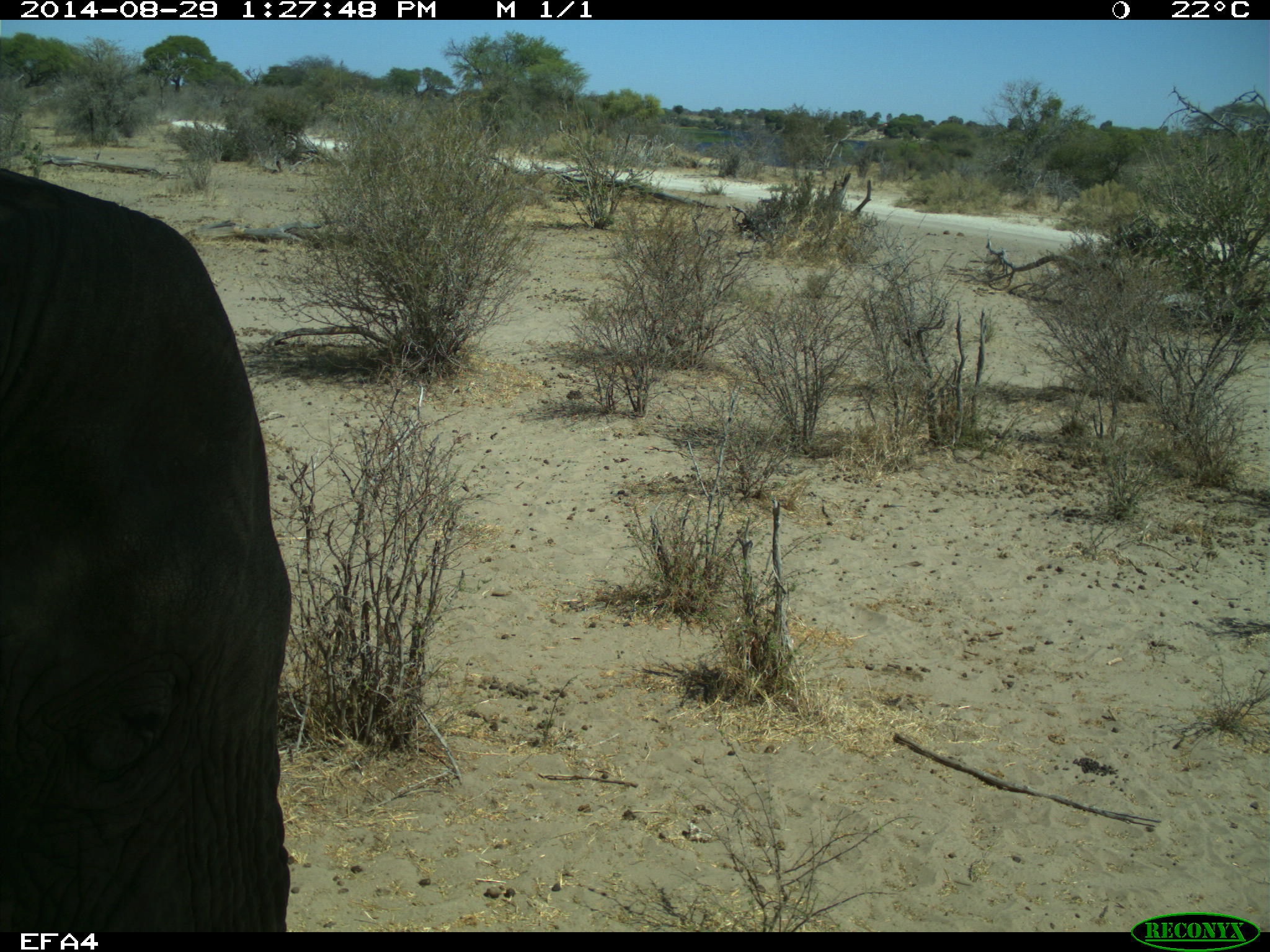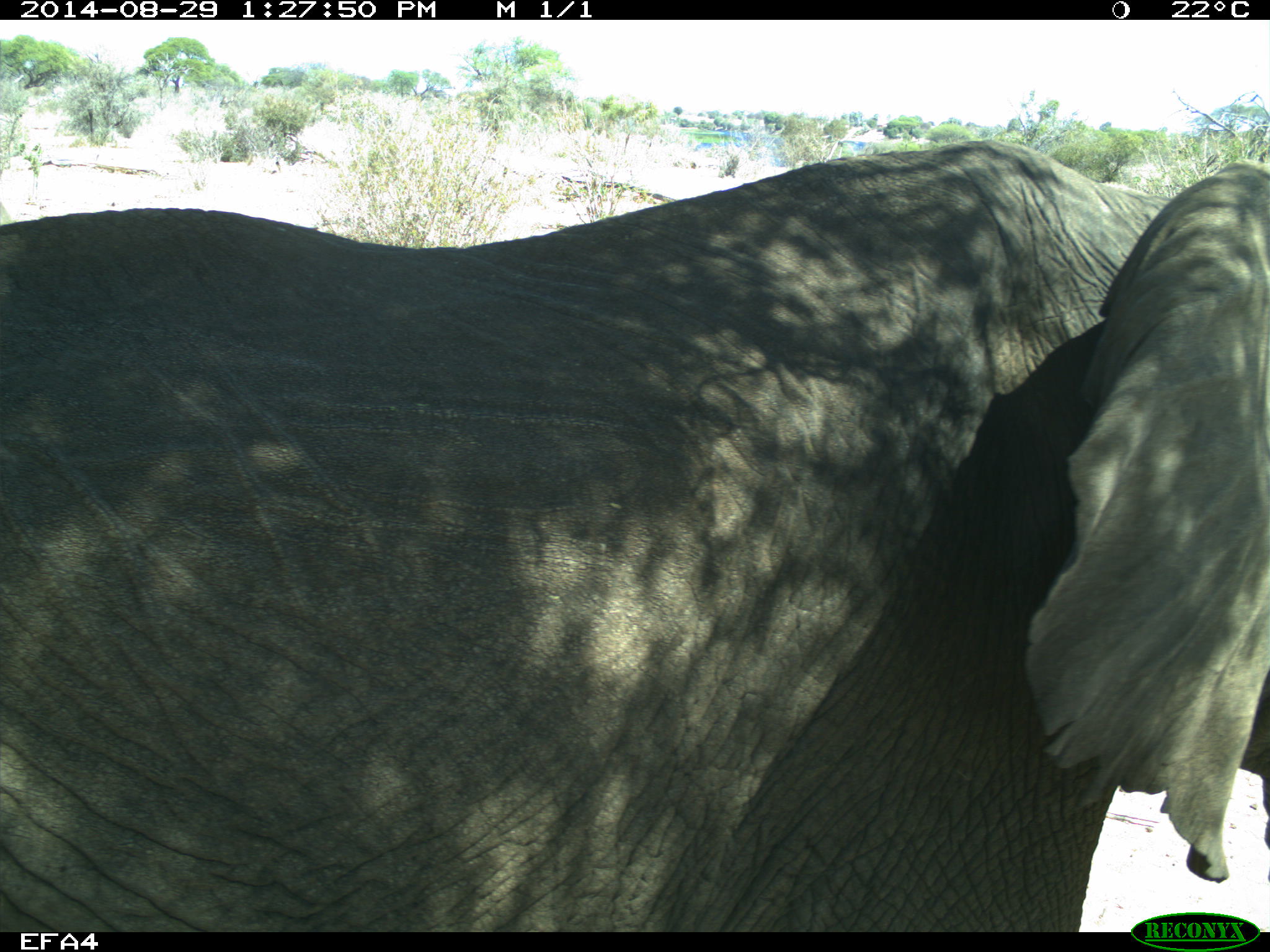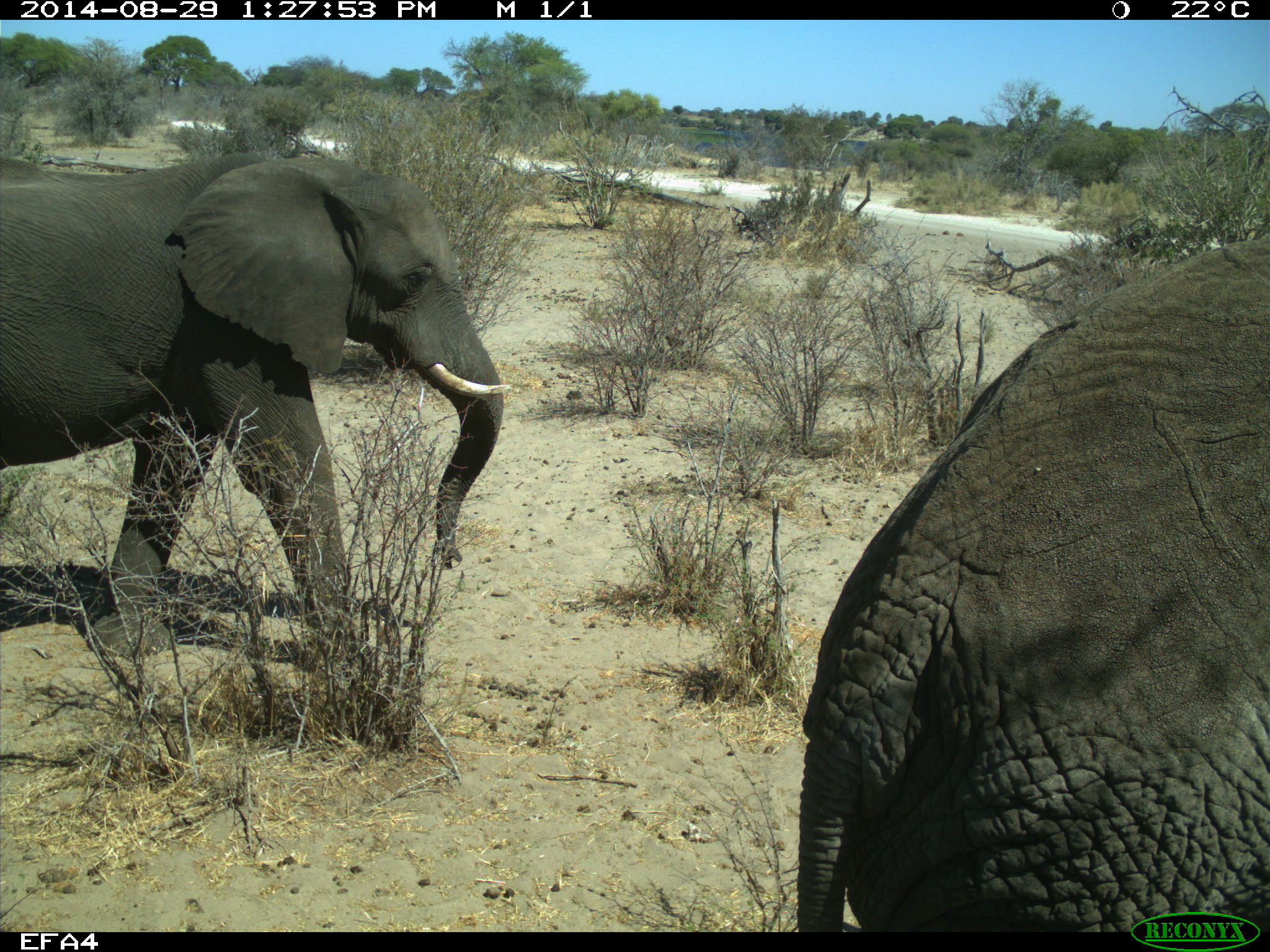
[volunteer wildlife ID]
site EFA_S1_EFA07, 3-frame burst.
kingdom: Animalia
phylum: Chordata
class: Mammalia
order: Proboscidea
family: Elephantidae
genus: Loxodonta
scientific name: Loxodonta africana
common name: african bush elephant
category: elephant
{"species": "elephant (african bush elephant) (Loxodonta africana)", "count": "2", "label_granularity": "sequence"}